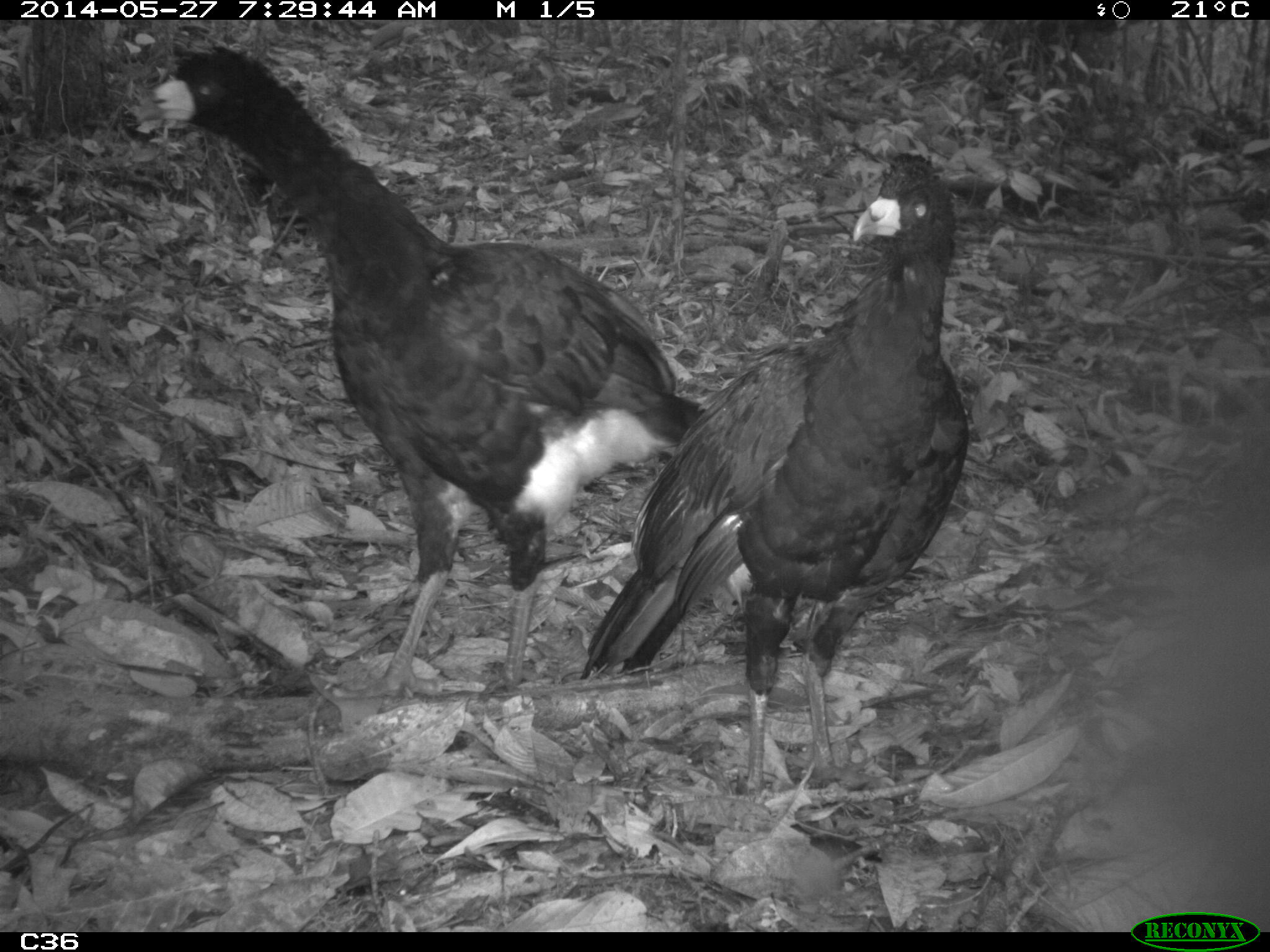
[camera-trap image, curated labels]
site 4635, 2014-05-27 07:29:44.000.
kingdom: Animalia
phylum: Chordata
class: Aves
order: Galliformes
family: Cracidae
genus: Crax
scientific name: Crax alector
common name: black curassow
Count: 2.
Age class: adult.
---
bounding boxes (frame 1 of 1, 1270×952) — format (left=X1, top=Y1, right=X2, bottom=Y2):
crax alector: (left=141, top=42, right=705, bottom=711); (left=583, top=149, right=970, bottom=792)